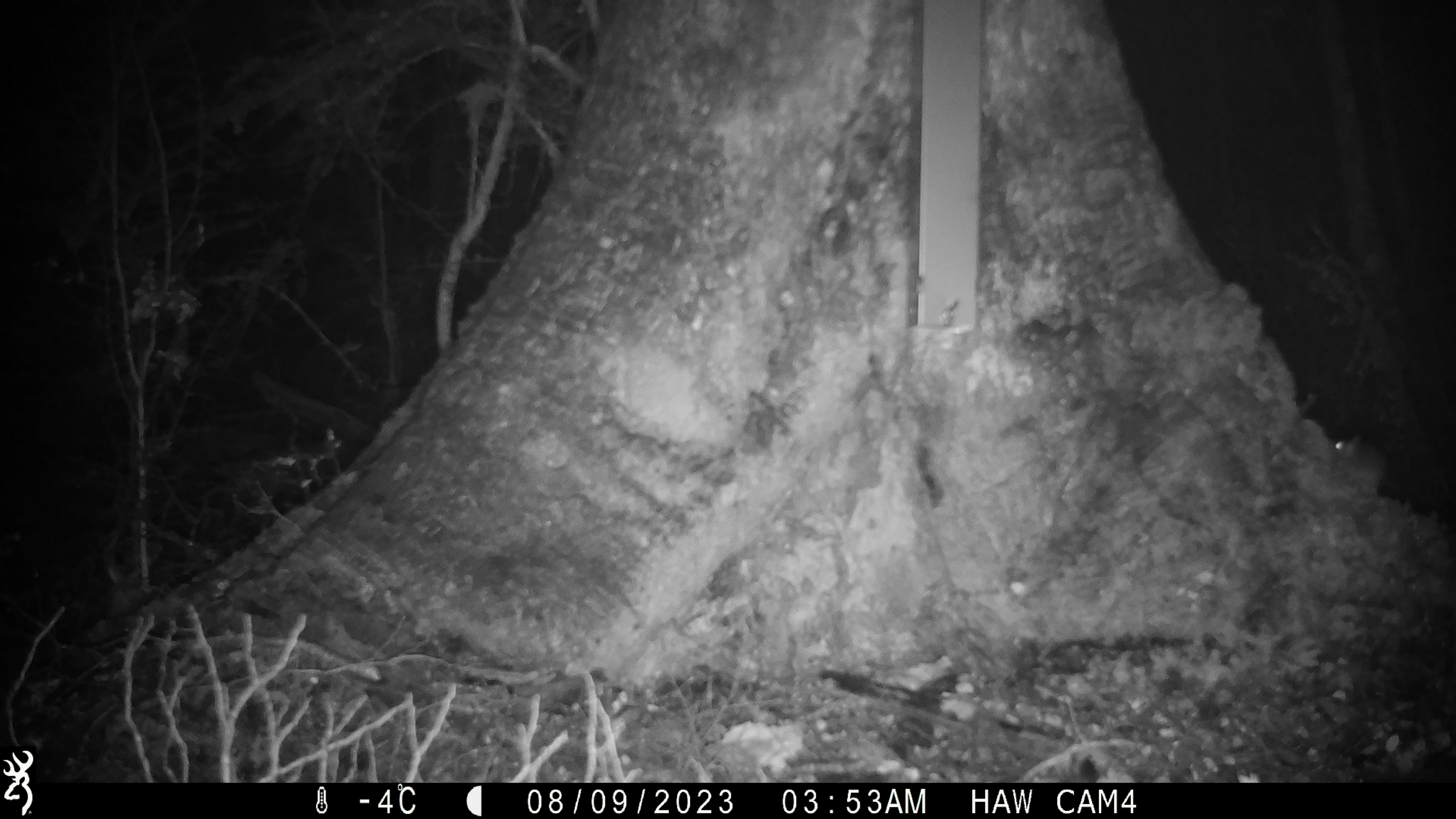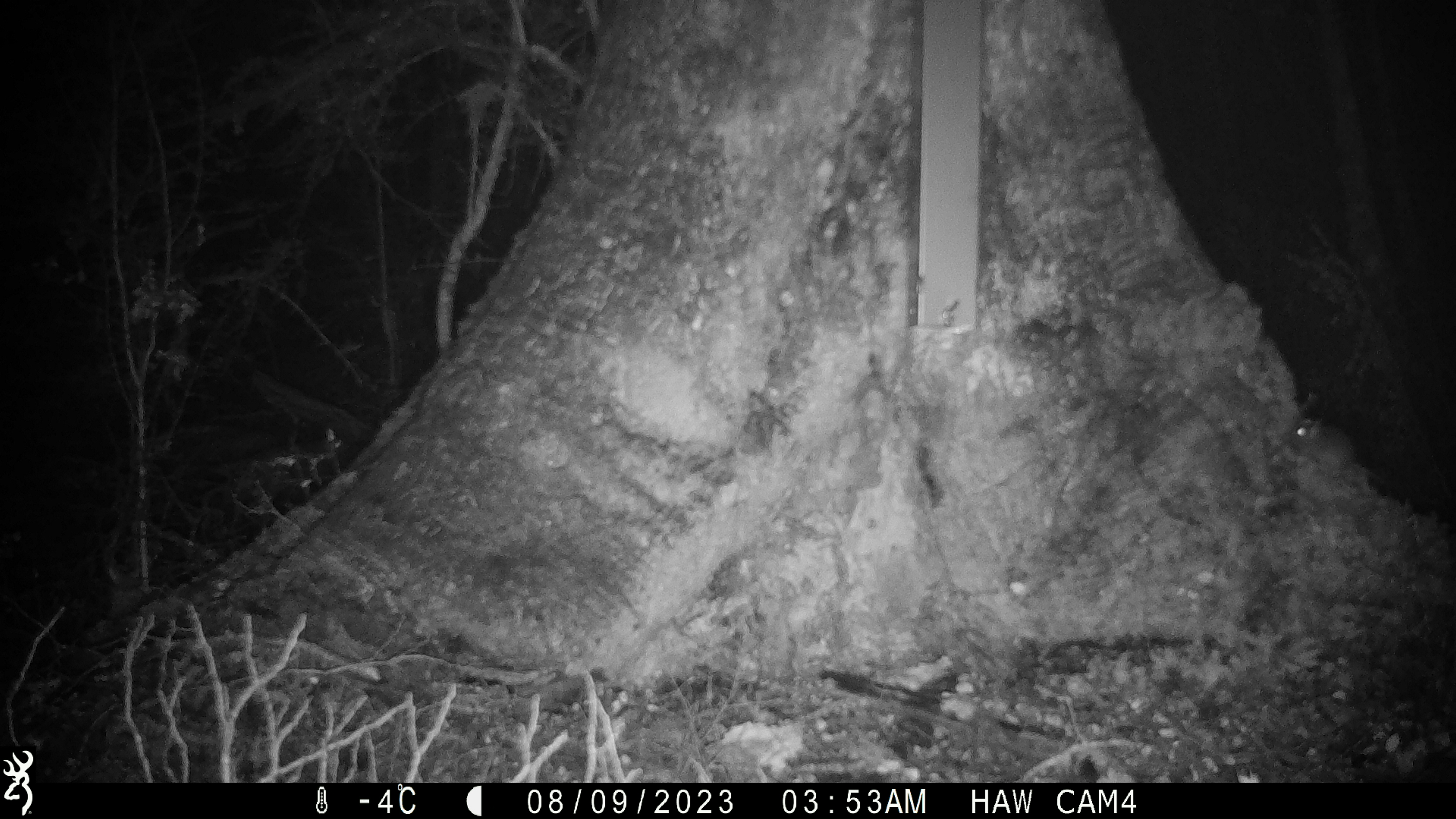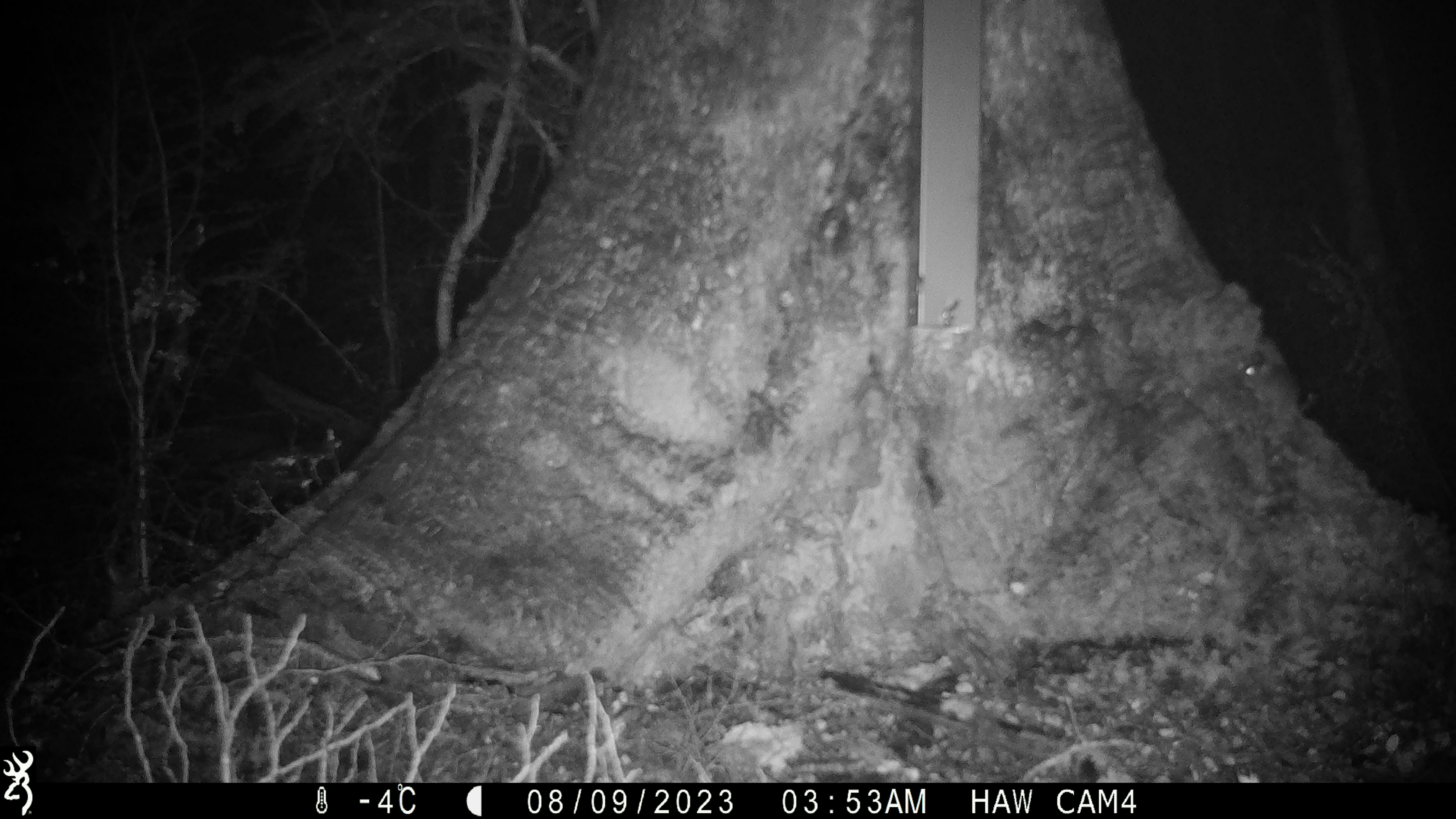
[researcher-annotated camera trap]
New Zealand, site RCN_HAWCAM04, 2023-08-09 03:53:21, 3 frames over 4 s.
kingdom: Animalia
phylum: Chordata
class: Mammalia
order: Rodentia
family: Muridae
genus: Mus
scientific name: Mus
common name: mouse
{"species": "mouse (Mus)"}